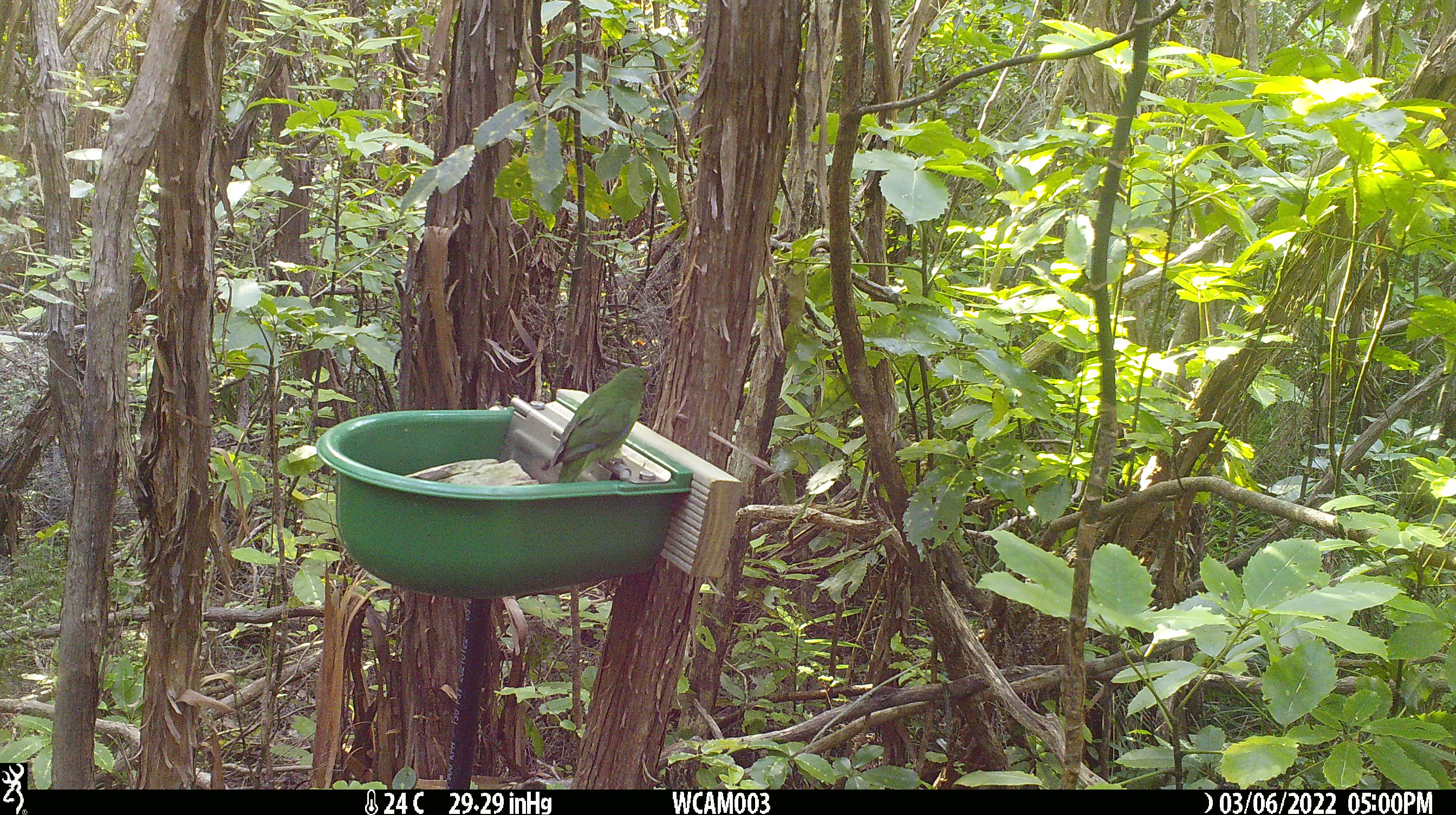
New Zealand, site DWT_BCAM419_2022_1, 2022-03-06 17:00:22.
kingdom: Animalia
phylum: Chordata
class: Aves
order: Psittaciformes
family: Psittaculidae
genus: Cyanoramphus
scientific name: Cyanoramphus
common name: parakeet